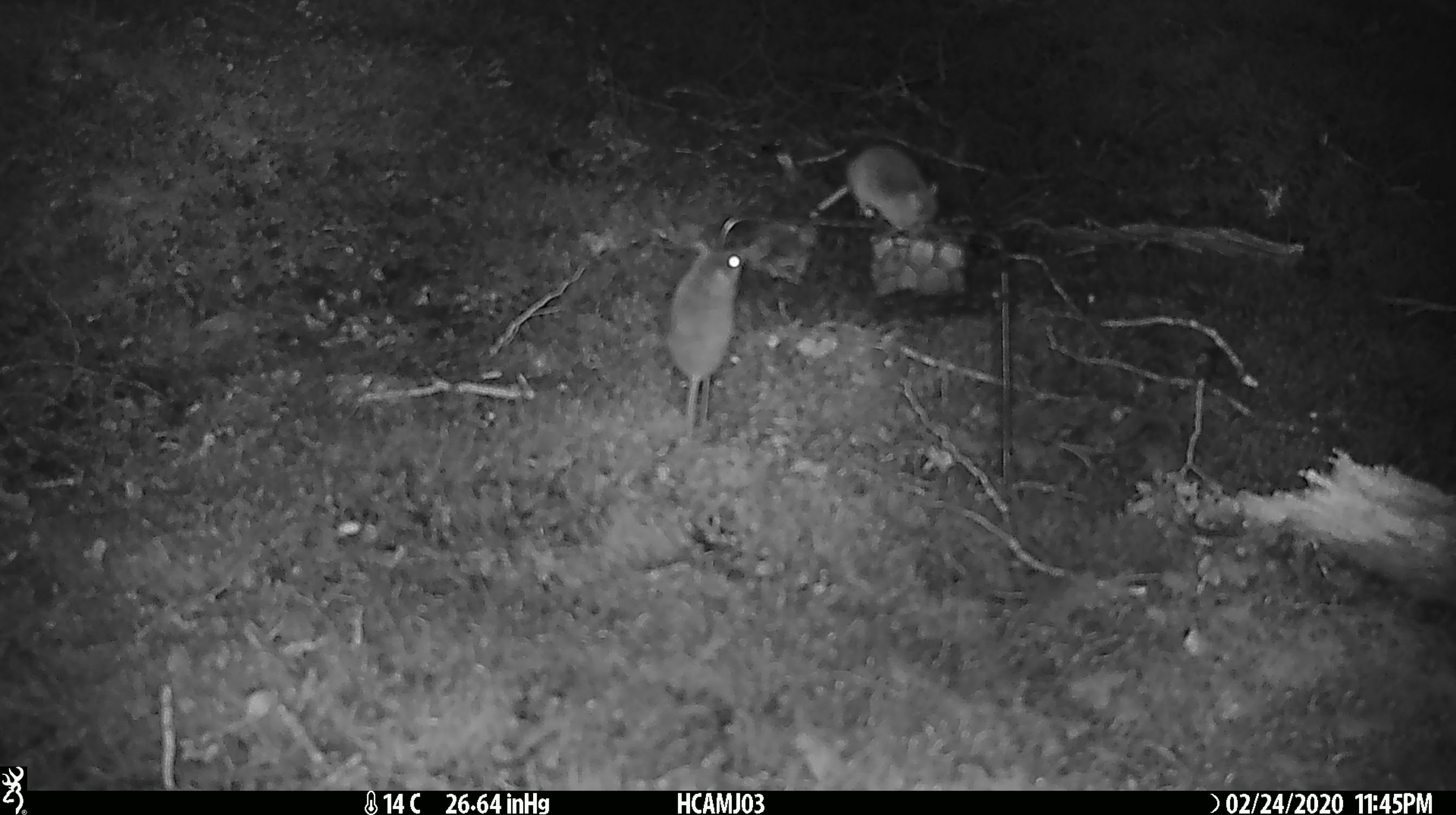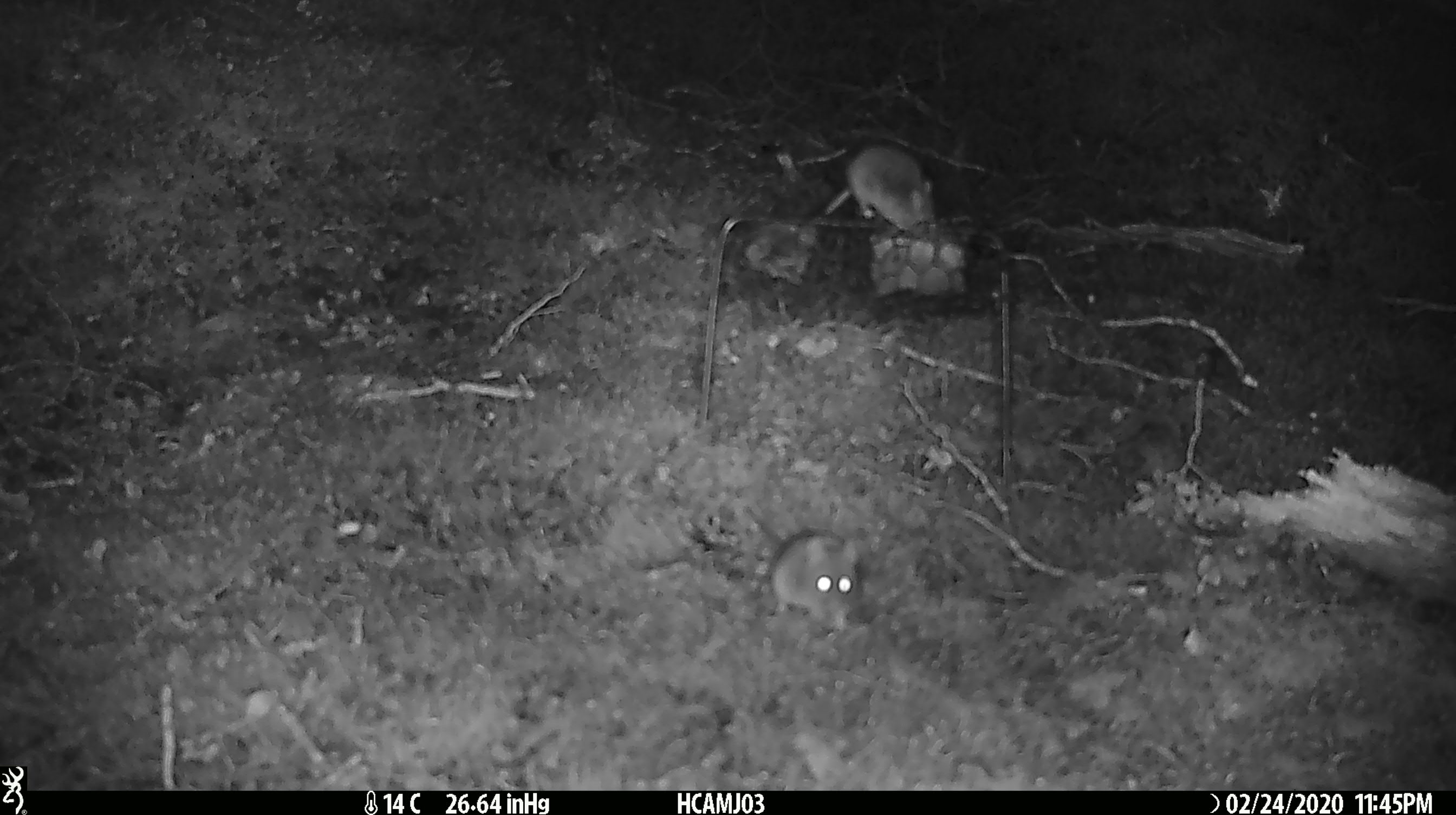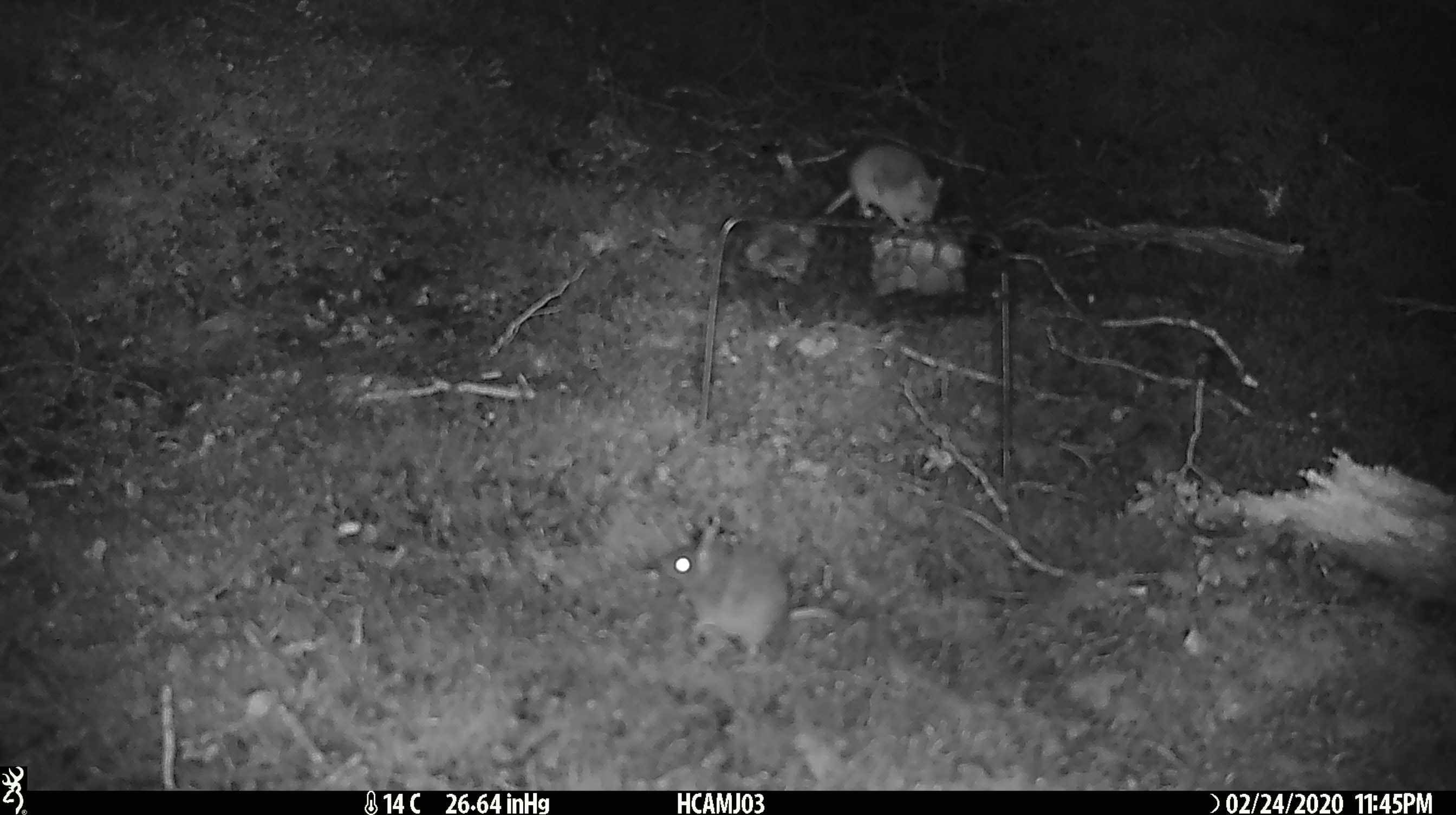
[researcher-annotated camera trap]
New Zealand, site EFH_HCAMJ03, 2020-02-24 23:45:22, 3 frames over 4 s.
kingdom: Animalia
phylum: Chordata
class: Mammalia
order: Rodentia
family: Muridae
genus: Mus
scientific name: Mus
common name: mouse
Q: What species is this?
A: Mouse (Mus).